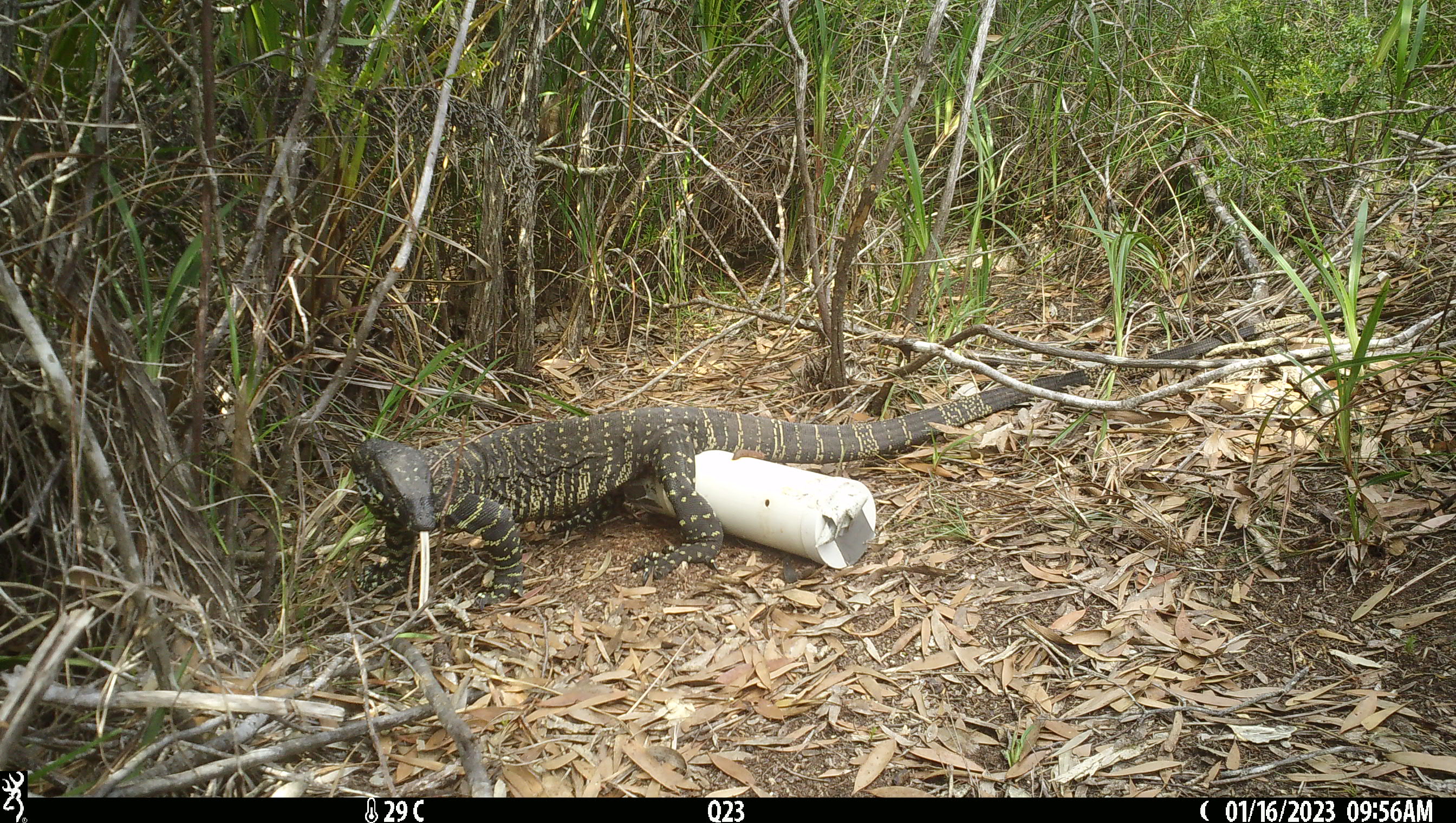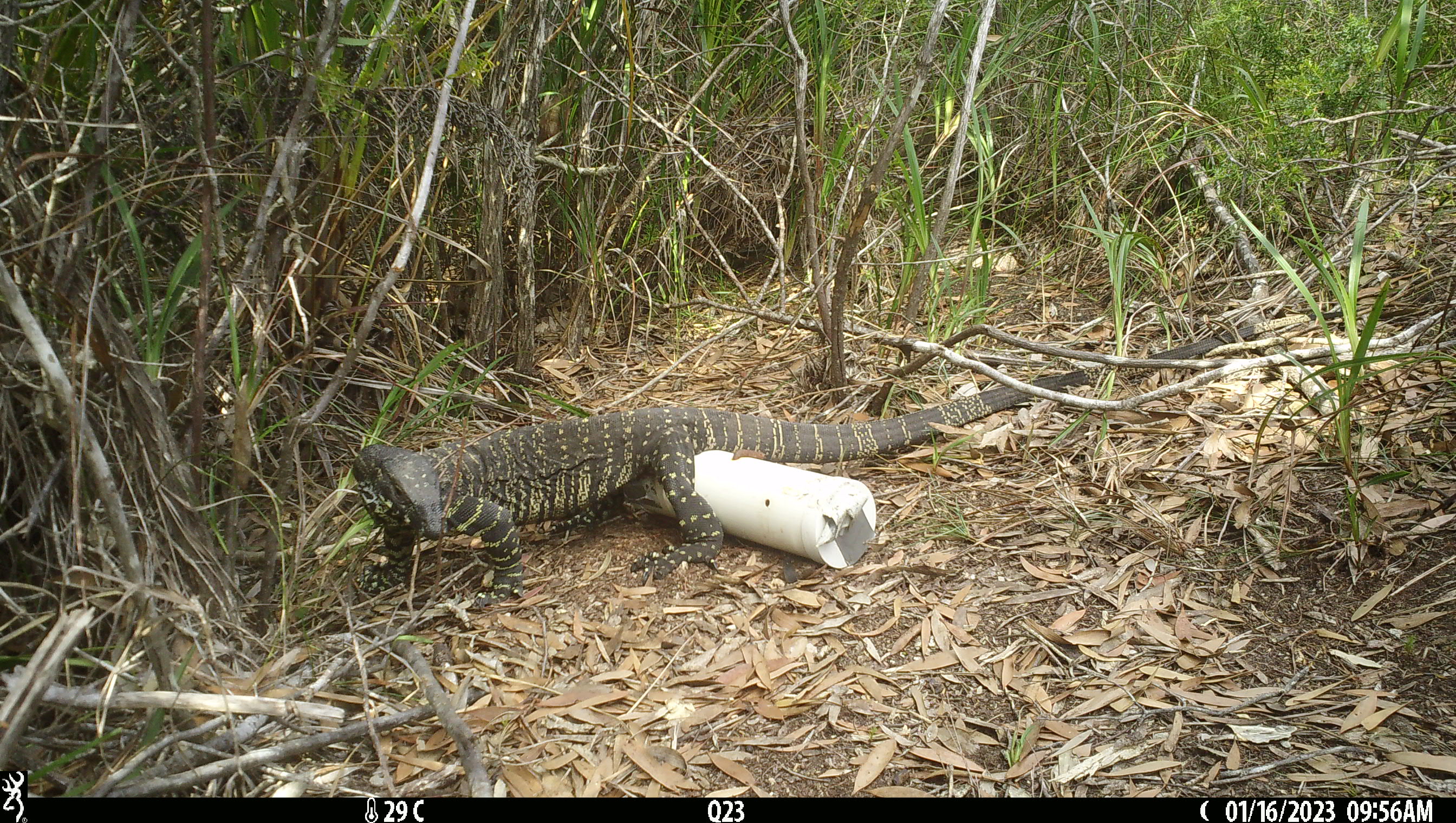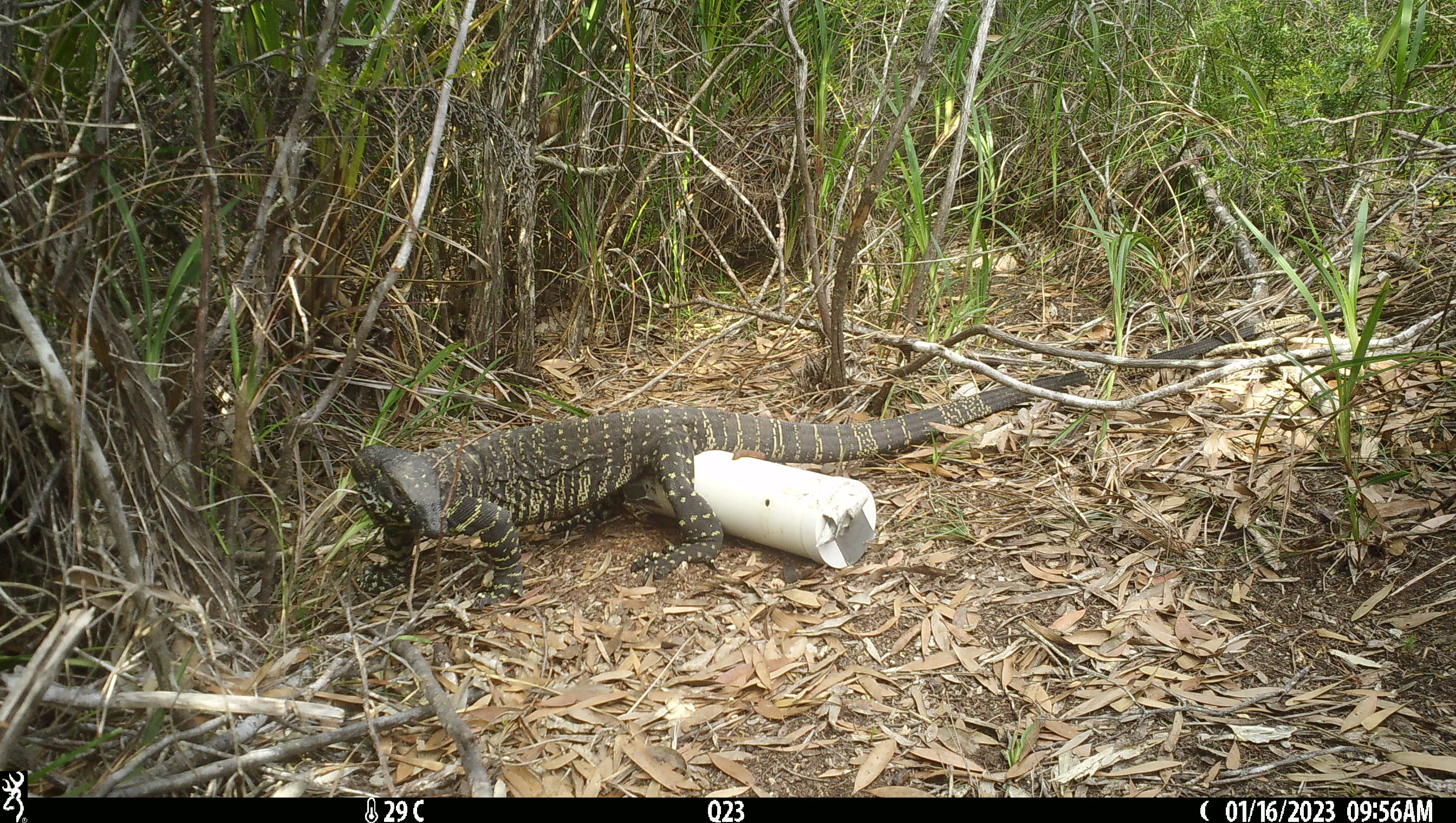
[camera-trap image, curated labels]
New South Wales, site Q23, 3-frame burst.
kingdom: Animalia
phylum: Chordata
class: Reptilia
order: Squamata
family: Varanidae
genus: Varanus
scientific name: Varanus varius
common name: lace monitor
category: goanna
Goanna (lace monitor) (Varanus varius).